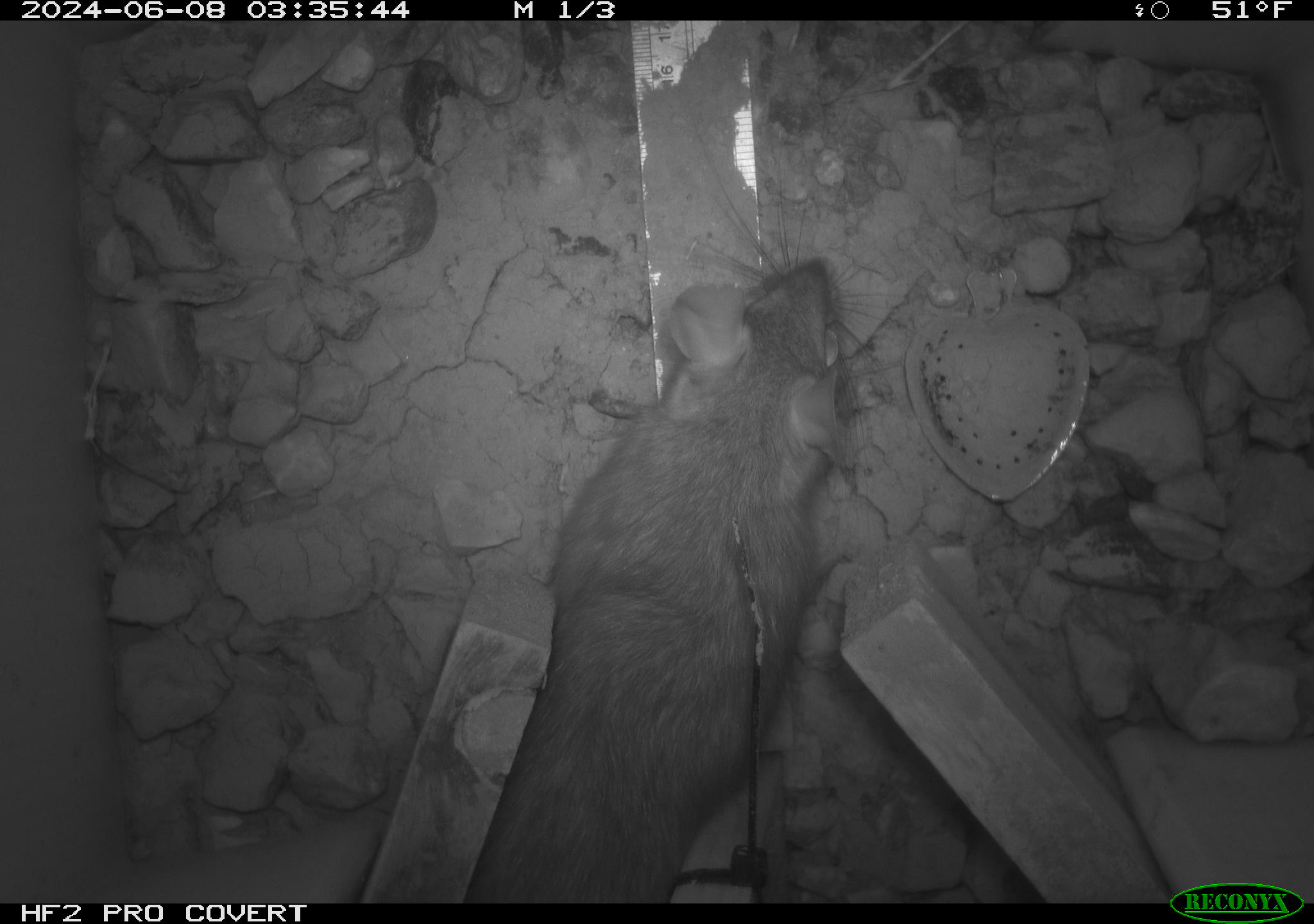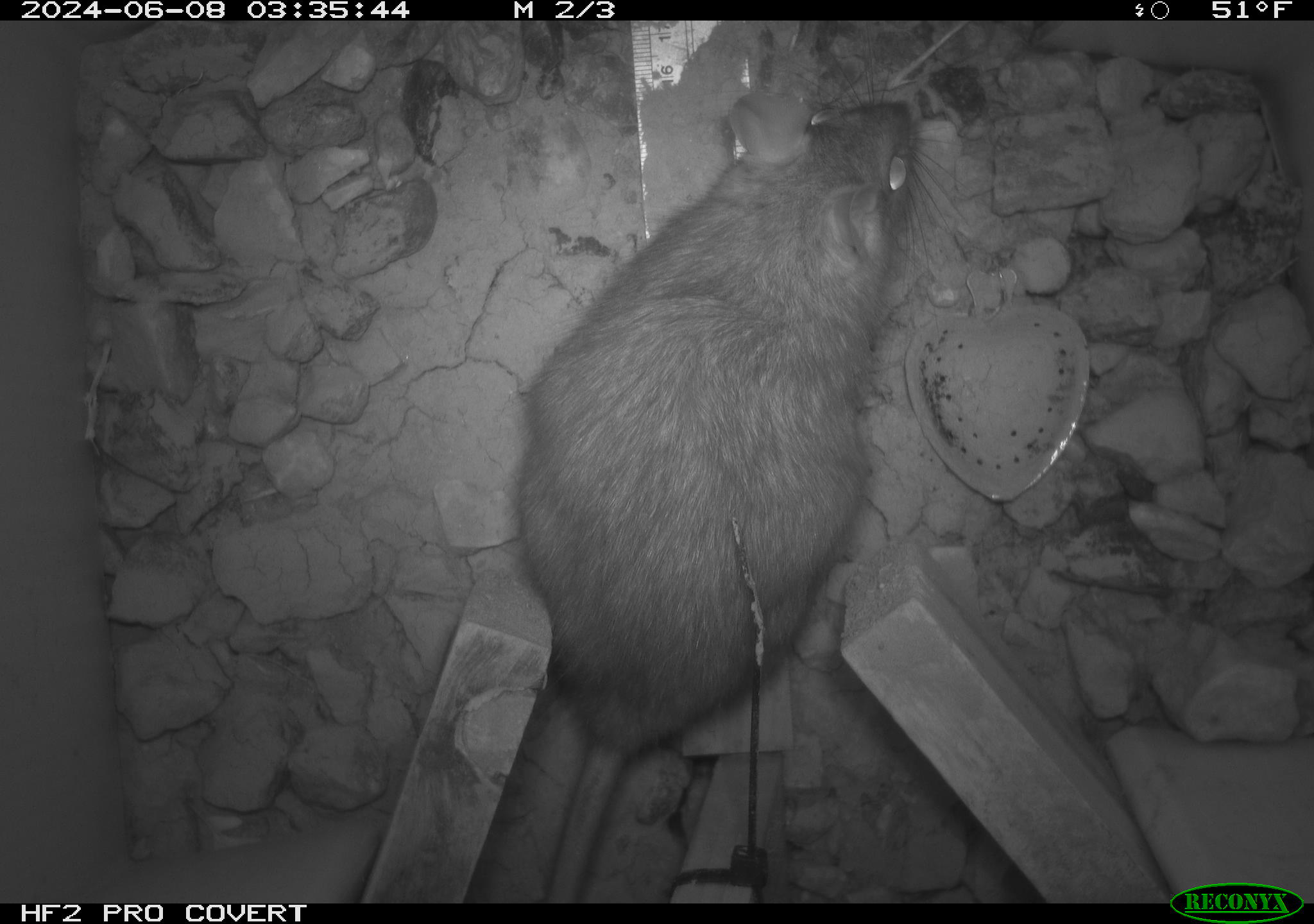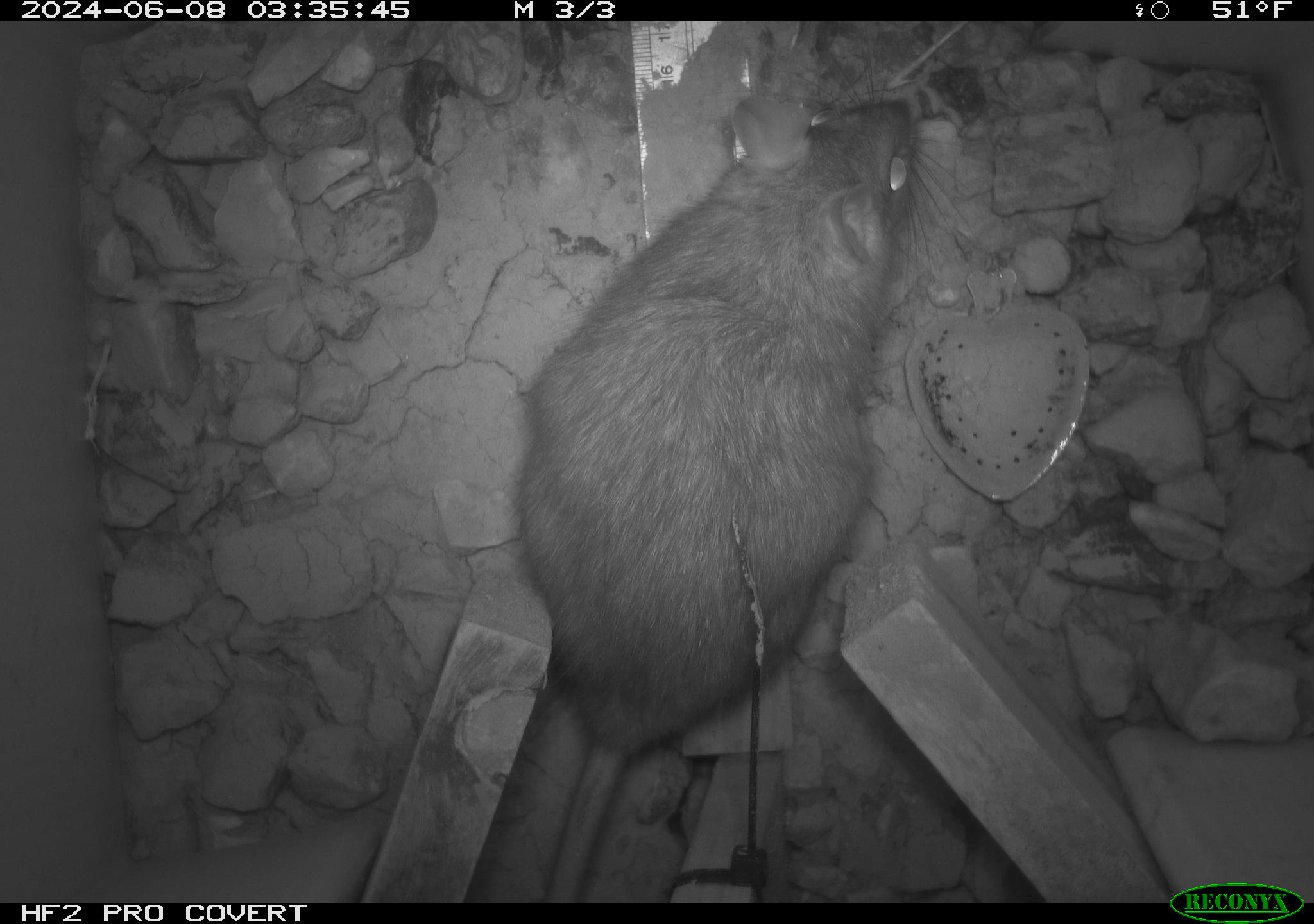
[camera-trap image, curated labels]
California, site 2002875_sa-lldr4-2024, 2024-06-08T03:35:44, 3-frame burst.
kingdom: Animalia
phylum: Chordata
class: Mammalia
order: Rodentia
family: Muridae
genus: Rattus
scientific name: Rattus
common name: rat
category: rattus species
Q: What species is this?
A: Rattus species (rat) (Rattus).